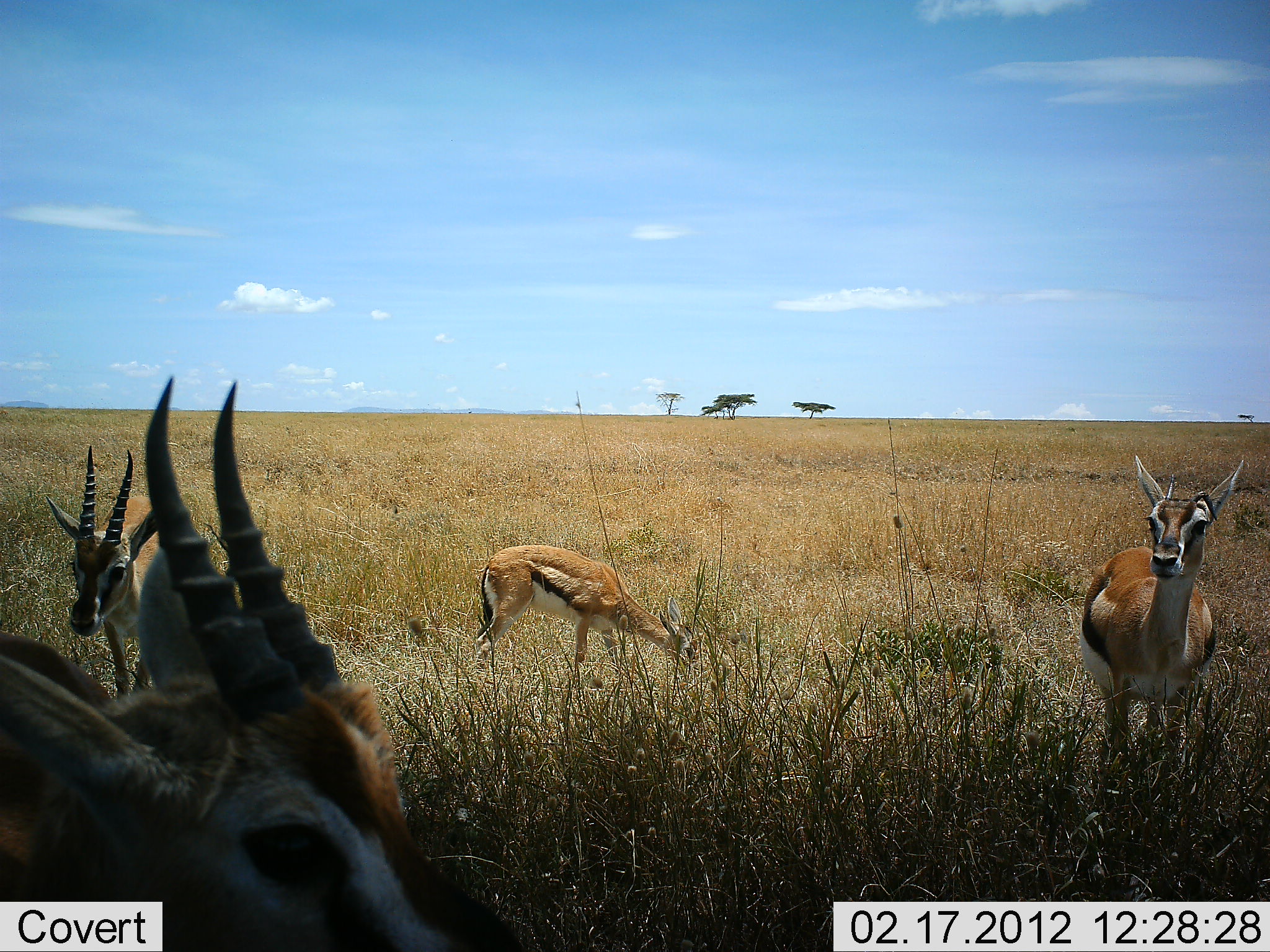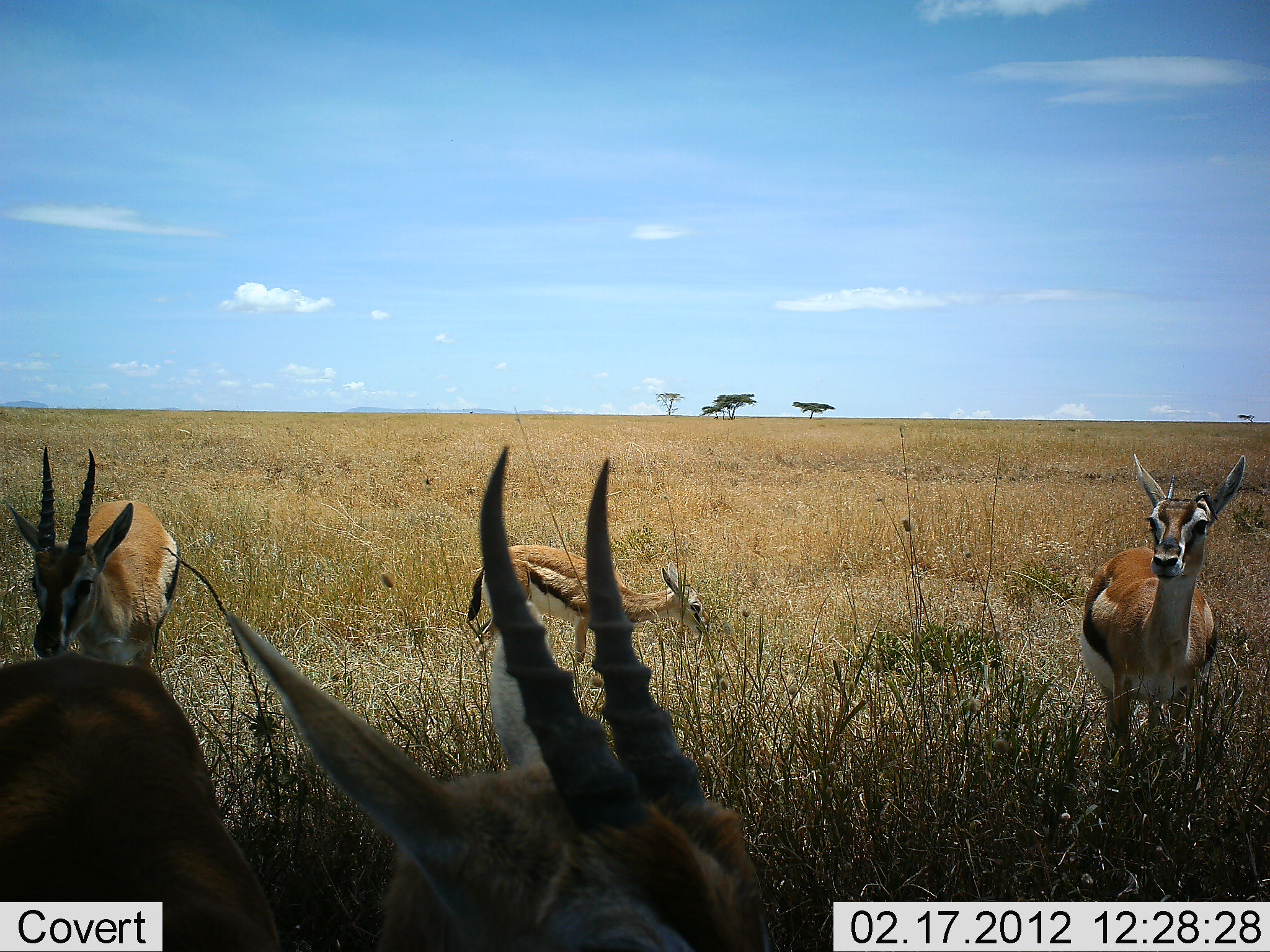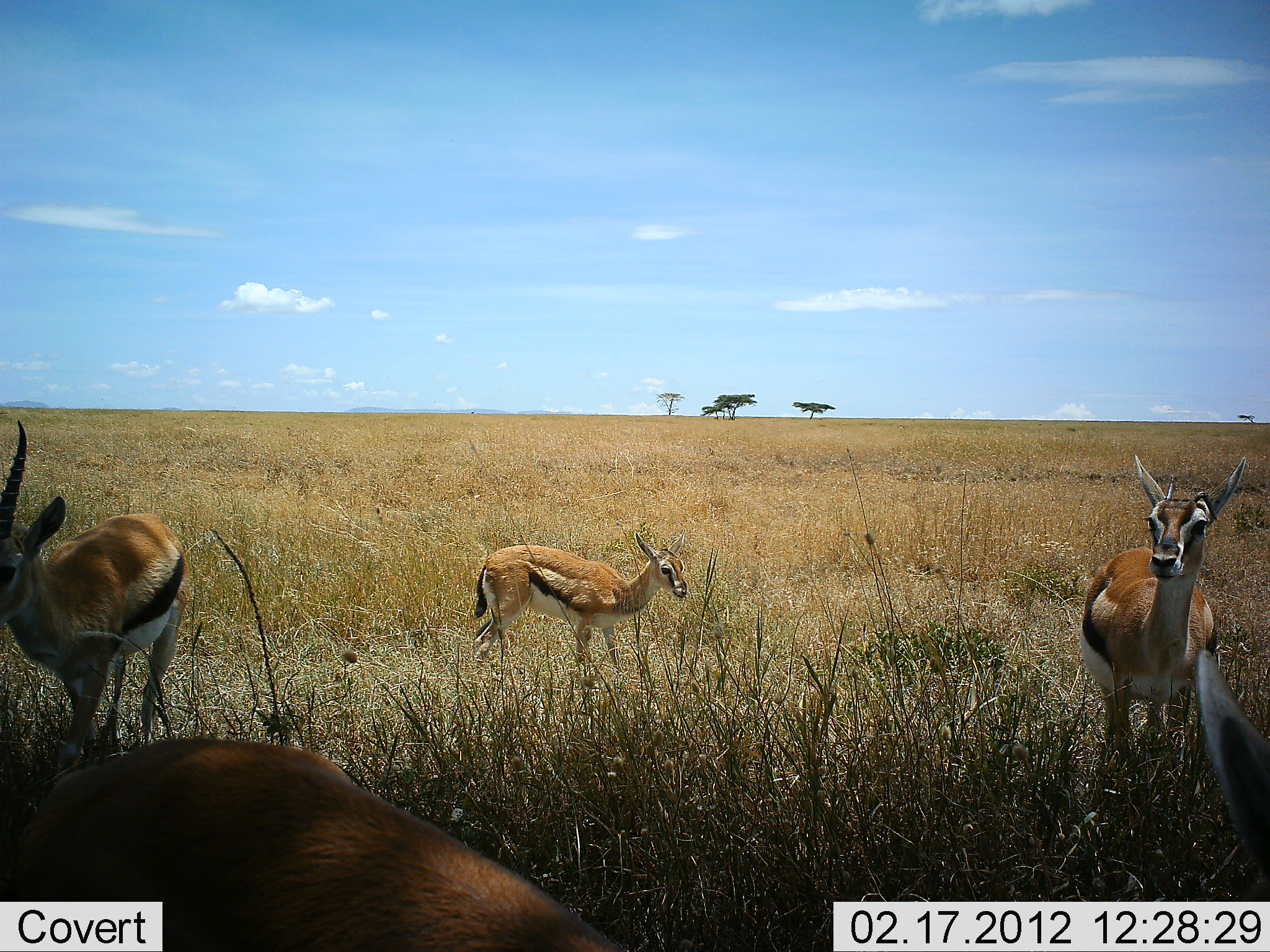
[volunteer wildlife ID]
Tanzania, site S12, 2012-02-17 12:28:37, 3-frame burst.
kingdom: Animalia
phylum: Chordata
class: Mammalia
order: Artiodactyla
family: Bovidae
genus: Eudorcas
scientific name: Eudorcas thomsonii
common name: thomson's gazelle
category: gazellethomsons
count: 4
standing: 92%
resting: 8%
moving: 40%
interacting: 0%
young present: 20%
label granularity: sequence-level